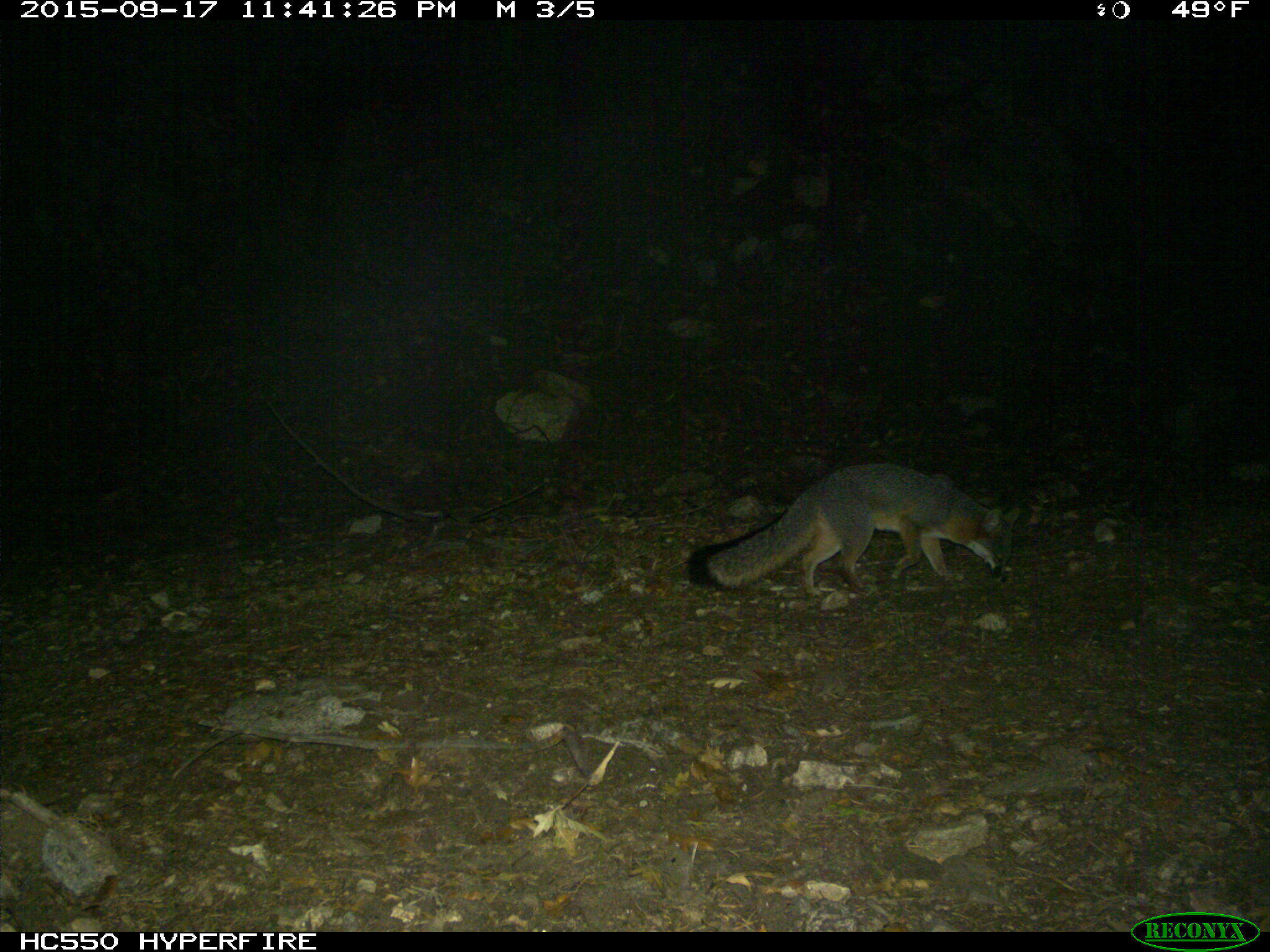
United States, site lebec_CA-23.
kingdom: Animalia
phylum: Chordata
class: Mammalia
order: Carnivora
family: Canidae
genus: Urocyon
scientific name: Urocyon cinereoargenteus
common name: gray fox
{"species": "Urocyon cinereoargenteus (gray fox)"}